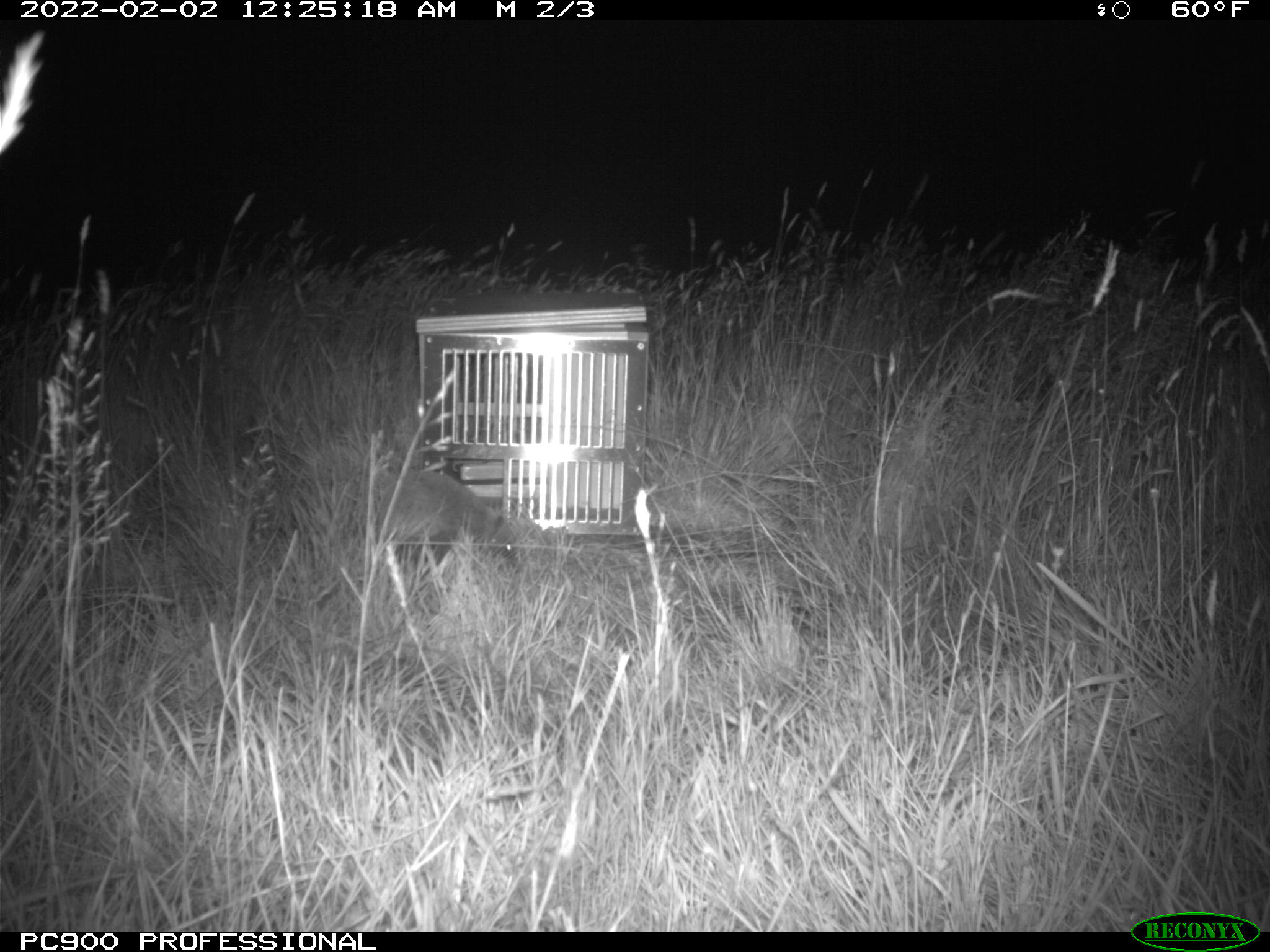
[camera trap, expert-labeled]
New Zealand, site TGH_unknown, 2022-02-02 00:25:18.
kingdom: Animalia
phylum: Chordata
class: Mammalia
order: Eulipotyphla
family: Erinaceidae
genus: Erinaceus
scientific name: Erinaceus europaeus europaeus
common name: european hedgehog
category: hedgehog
Hedgehog (european hedgehog) (Erinaceus europaeus europaeus).